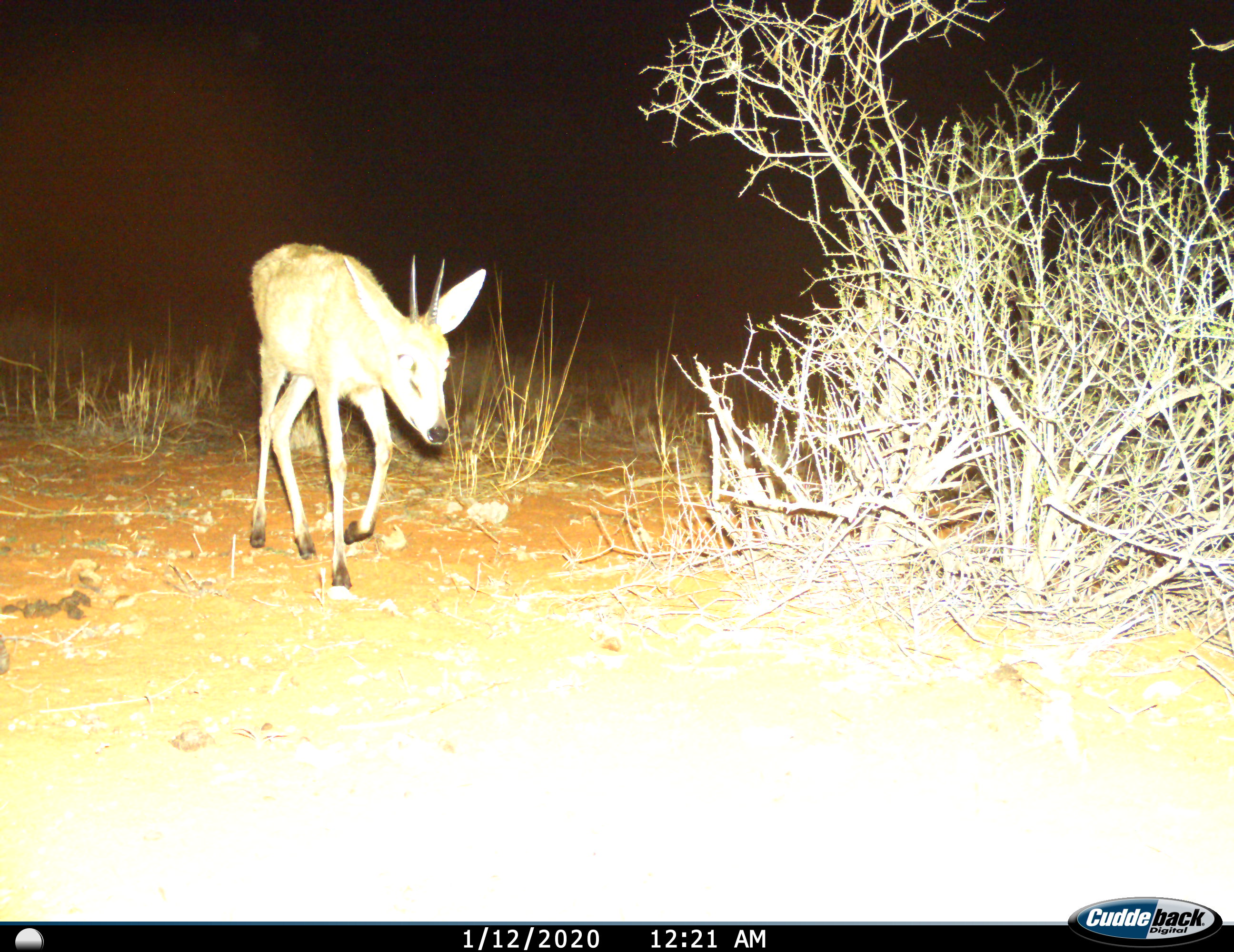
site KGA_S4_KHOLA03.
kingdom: Animalia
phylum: Chordata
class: Mammalia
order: Artiodactyla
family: Bovidae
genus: Sylvicapra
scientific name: Sylvicapra grimmia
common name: common duiker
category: duikercommongrey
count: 1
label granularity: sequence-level